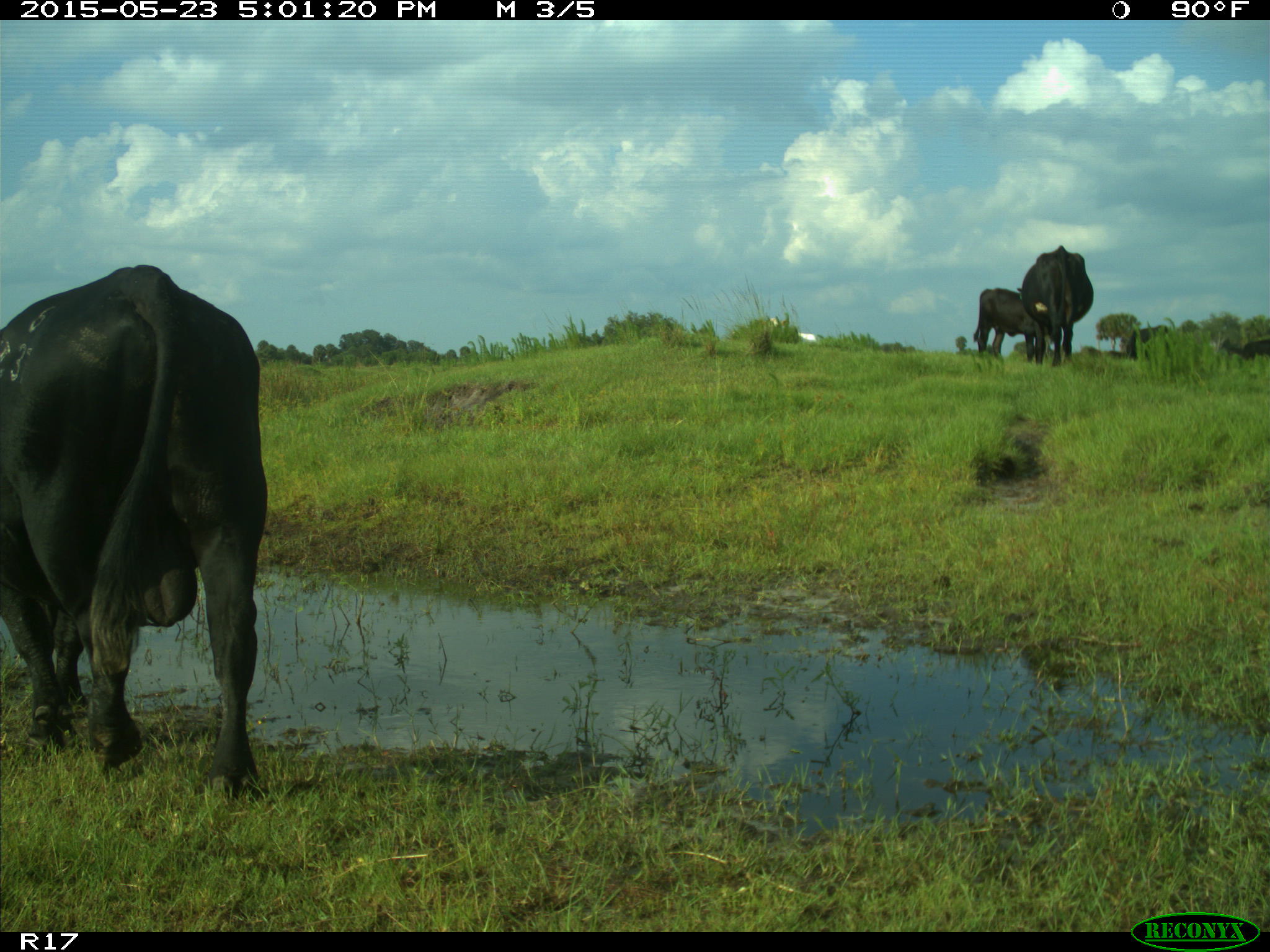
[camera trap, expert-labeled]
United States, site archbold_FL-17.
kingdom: Animalia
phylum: Chordata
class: Mammalia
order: Artiodactyla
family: Bovidae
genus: Bos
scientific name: Bos taurus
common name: domestic cow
Bos taurus (domestic cow).